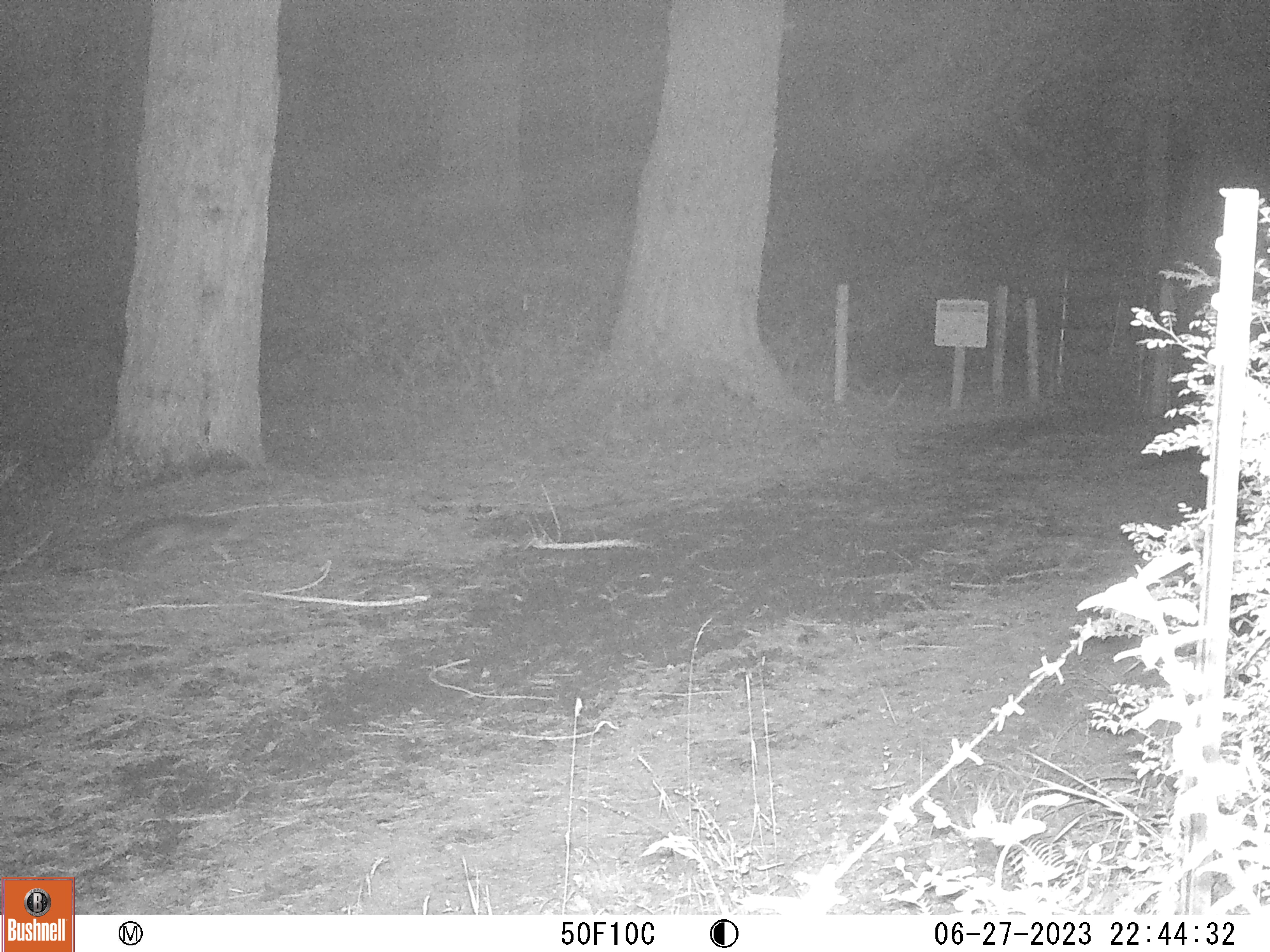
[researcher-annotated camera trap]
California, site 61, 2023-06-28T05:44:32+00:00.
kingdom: Animalia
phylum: Chordata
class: Mammalia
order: Carnivora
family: Canidae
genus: Urocyon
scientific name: Urocyon cinereoargenteus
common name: gray fox